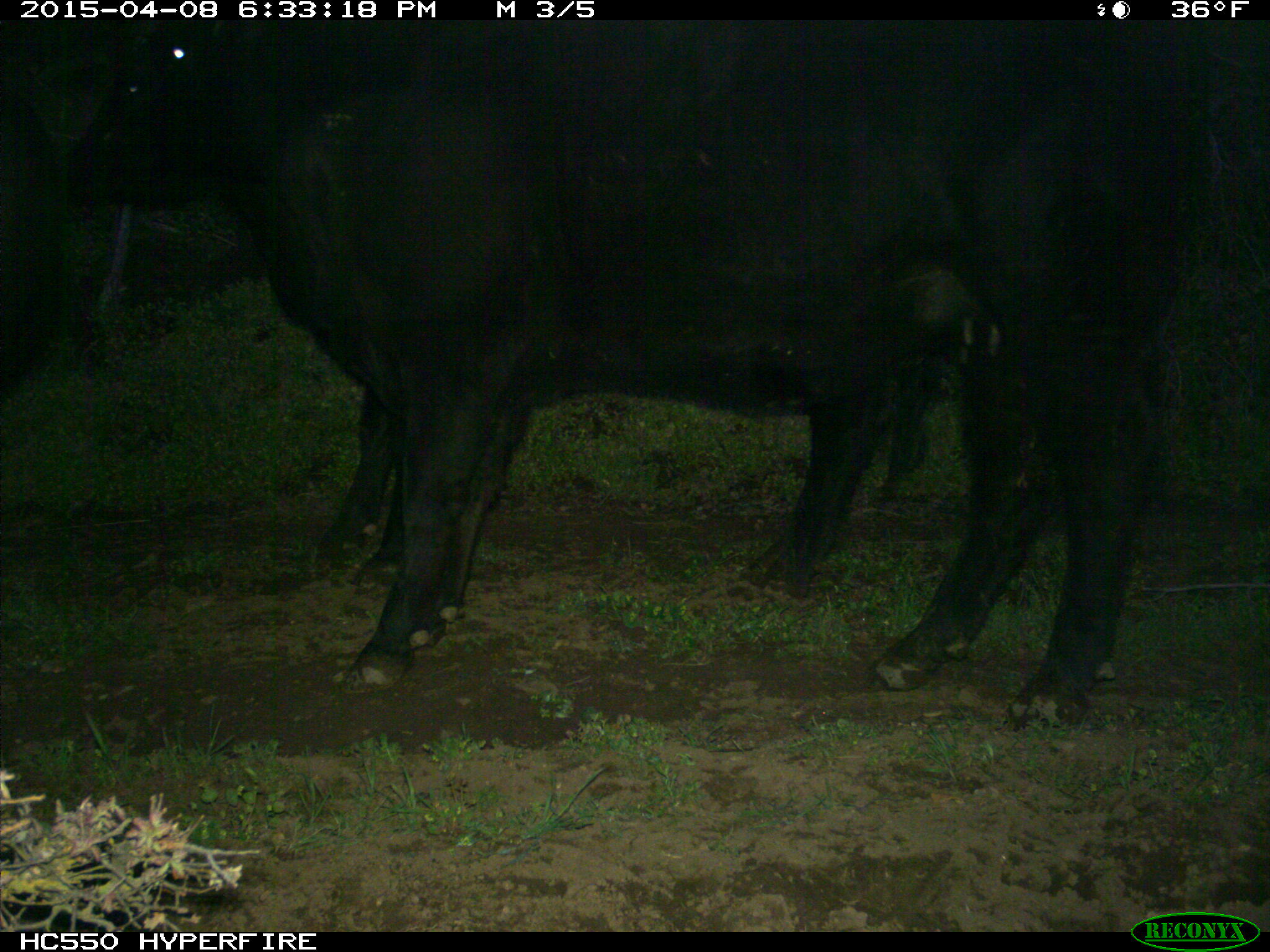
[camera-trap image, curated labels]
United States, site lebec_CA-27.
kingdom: Animalia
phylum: Chordata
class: Mammalia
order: Artiodactyla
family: Bovidae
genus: Bos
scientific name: Bos taurus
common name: domestic cow